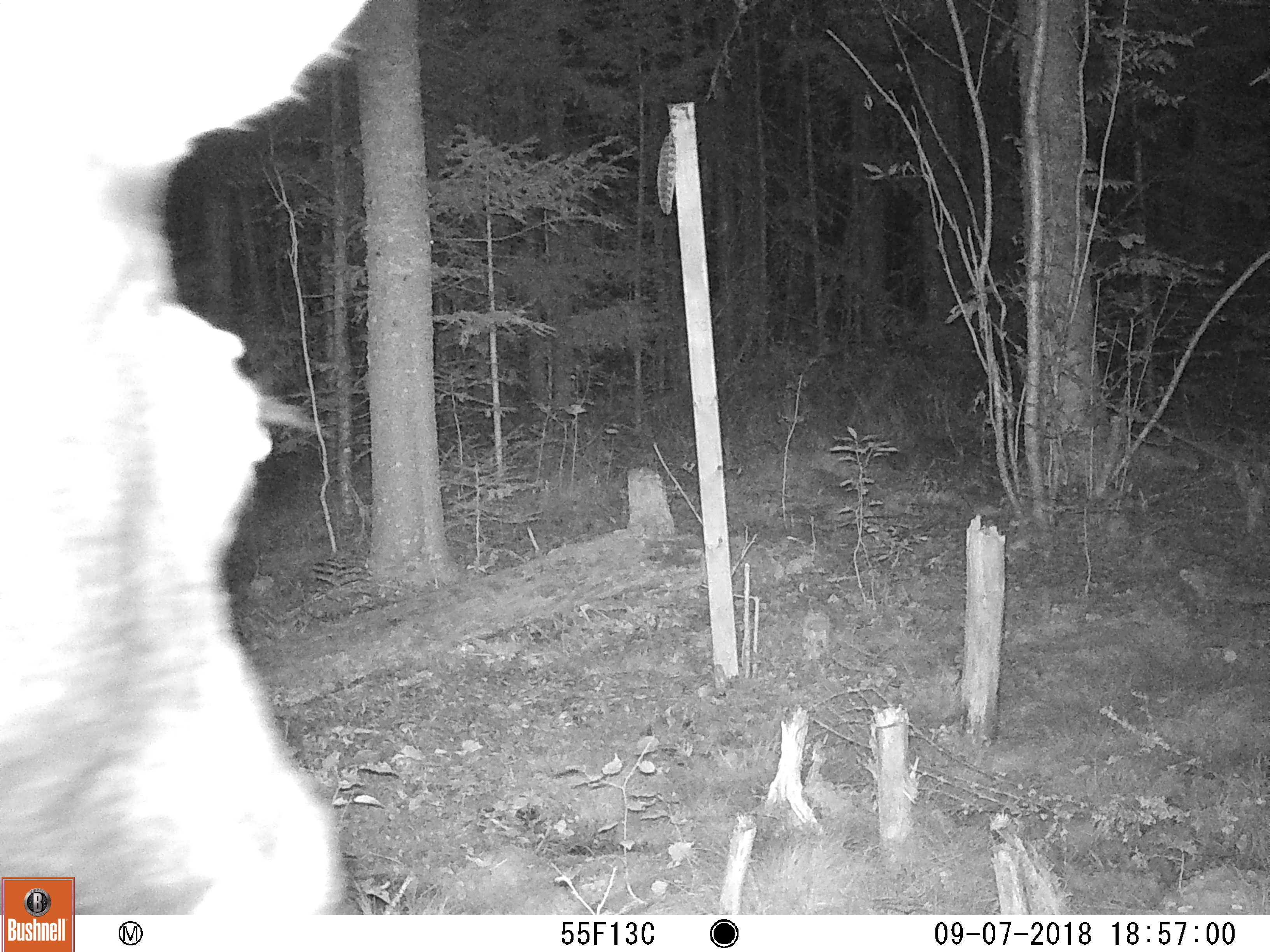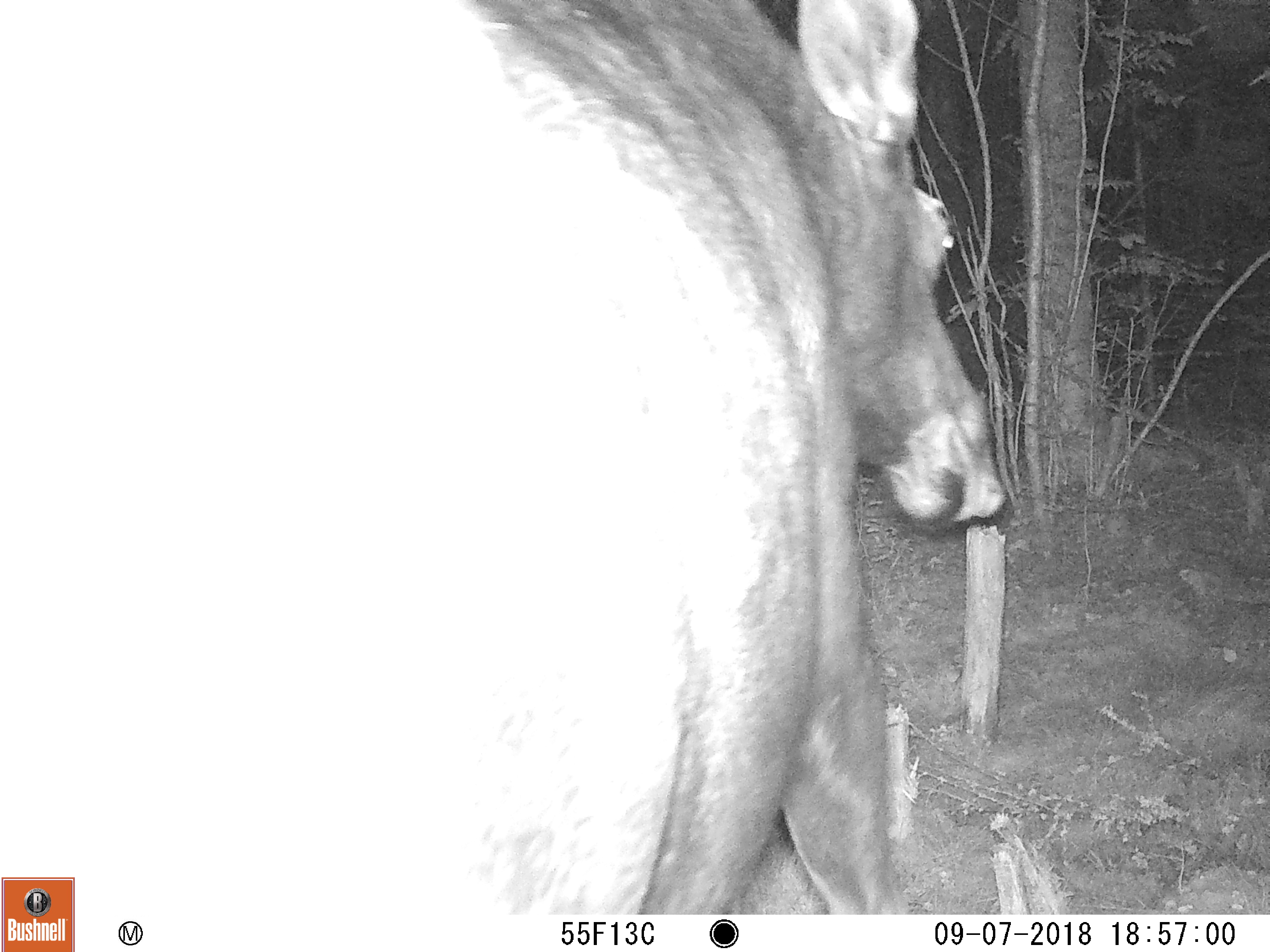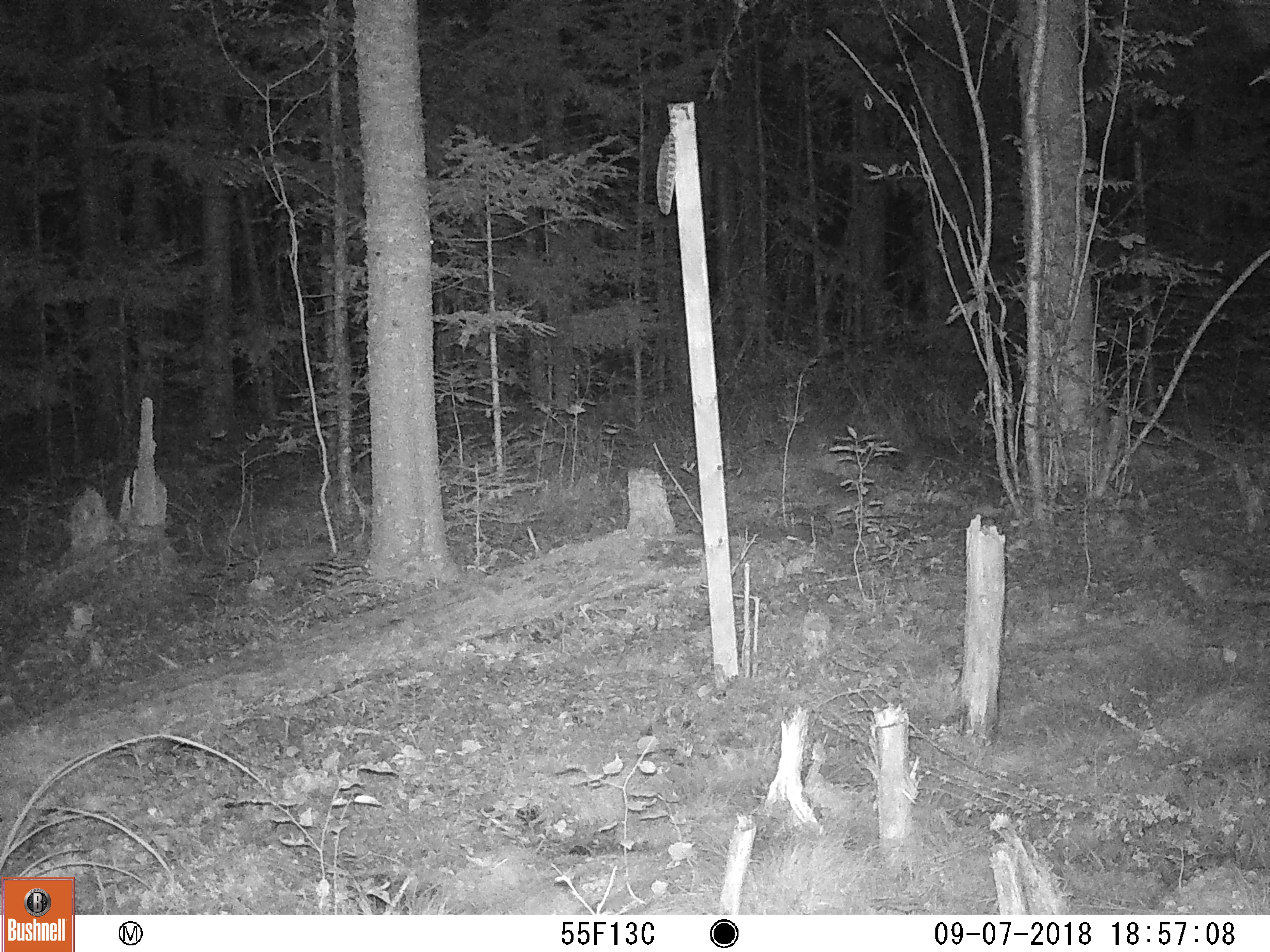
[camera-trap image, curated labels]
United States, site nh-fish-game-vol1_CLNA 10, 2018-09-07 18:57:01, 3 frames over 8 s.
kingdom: Animalia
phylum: Chordata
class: Mammalia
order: Artiodactyla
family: Cervidae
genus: Alces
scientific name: Alces alces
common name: moose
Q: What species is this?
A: Moose (Alces alces).